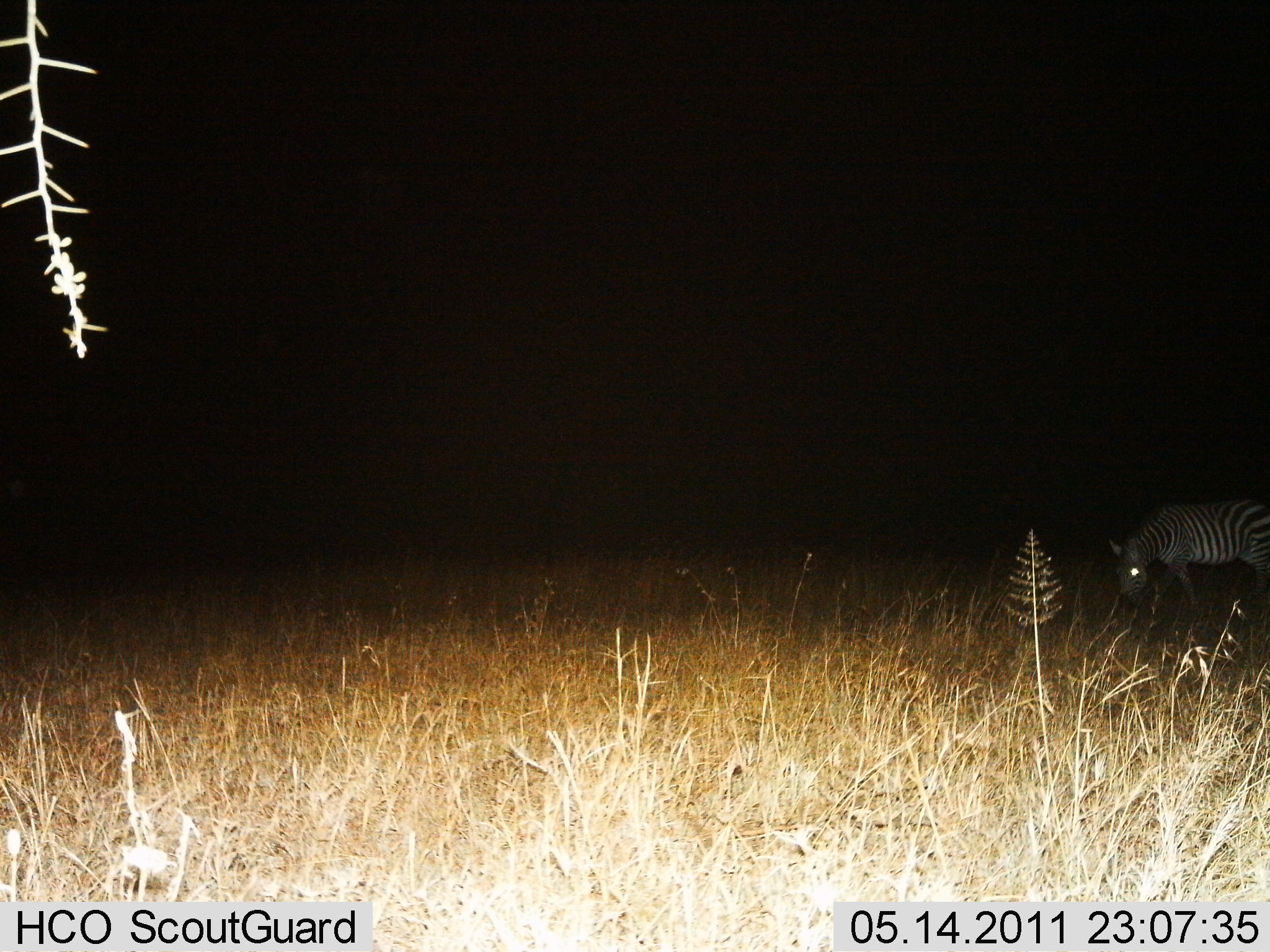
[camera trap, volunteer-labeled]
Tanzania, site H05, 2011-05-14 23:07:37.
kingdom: Animalia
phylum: Chordata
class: Mammalia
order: Perissodactyla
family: Equidae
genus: Equus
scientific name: Equus quagga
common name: plains zebra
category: zebra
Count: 1.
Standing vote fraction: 27%.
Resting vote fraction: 0%.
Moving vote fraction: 9%.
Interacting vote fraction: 0%.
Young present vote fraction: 0%.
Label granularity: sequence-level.